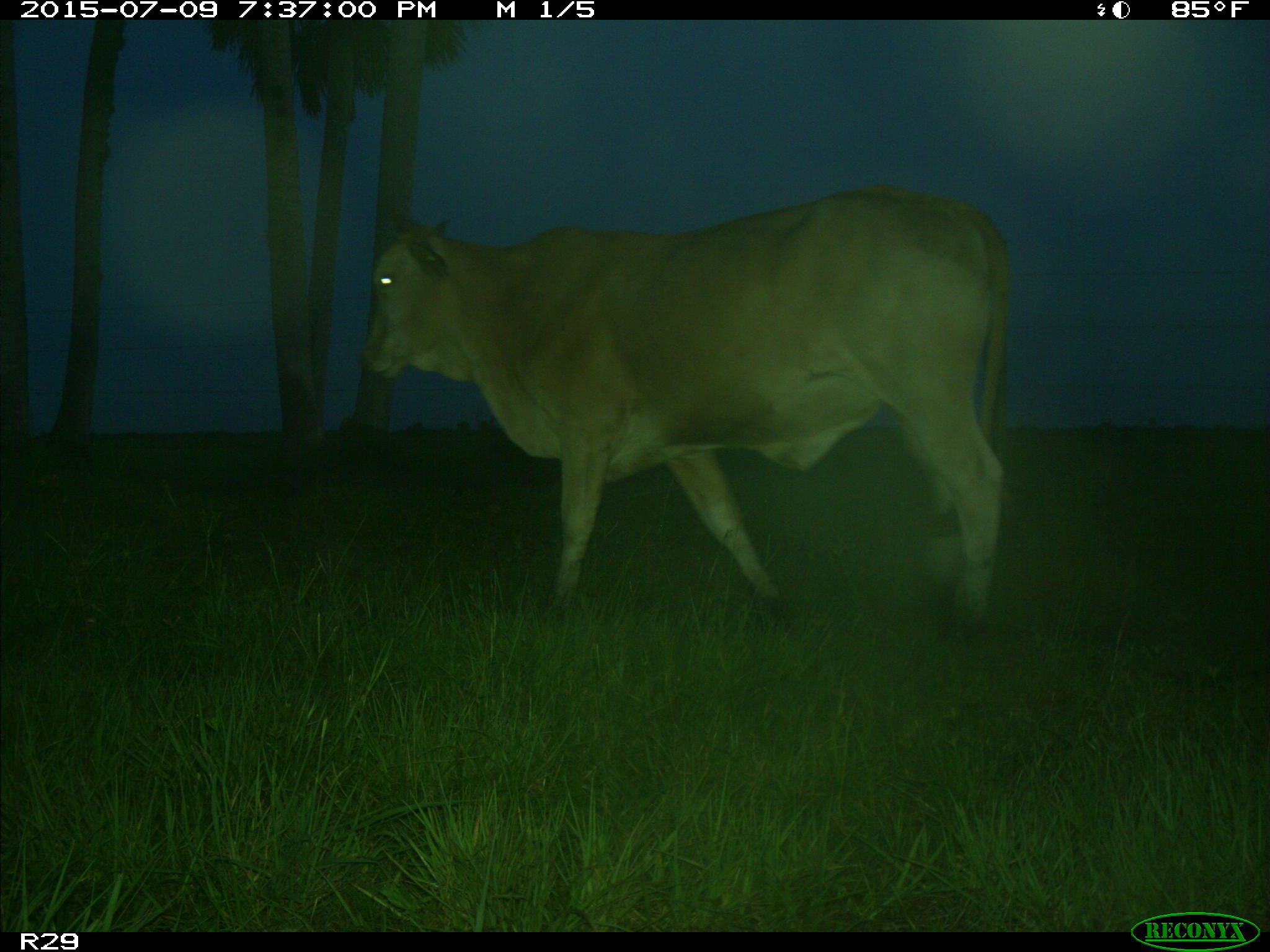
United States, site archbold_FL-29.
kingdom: Animalia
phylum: Chordata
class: Mammalia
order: Artiodactyla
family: Bovidae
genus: Bos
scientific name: Bos taurus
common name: domestic cow